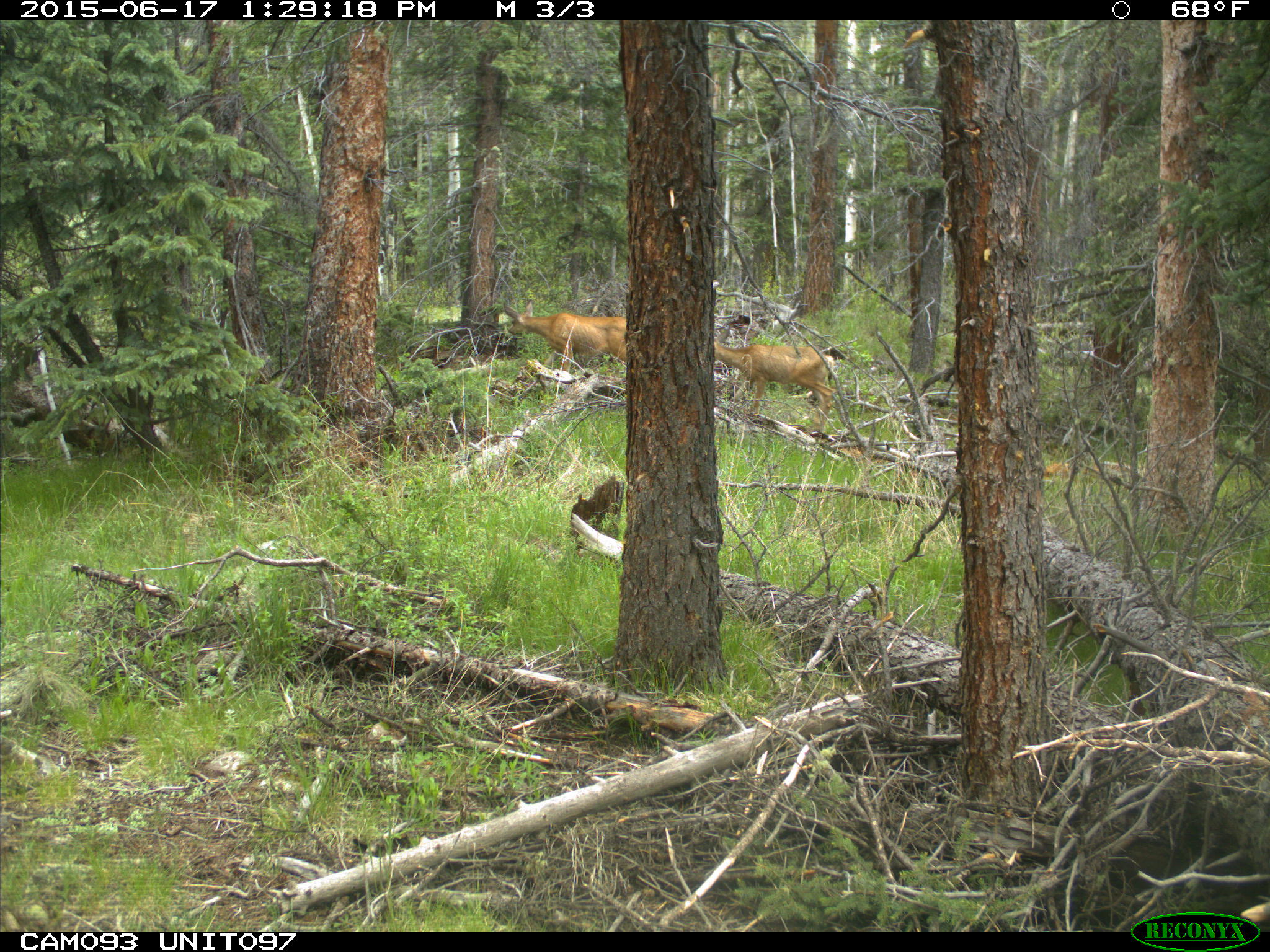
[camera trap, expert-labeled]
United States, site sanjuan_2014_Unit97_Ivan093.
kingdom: Animalia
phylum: Chordata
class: Mammalia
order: Artiodactyla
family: Cervidae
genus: Odocoileus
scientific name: Odocoileus hemionus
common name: mule deer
Odocoileus hemionus (mule deer).